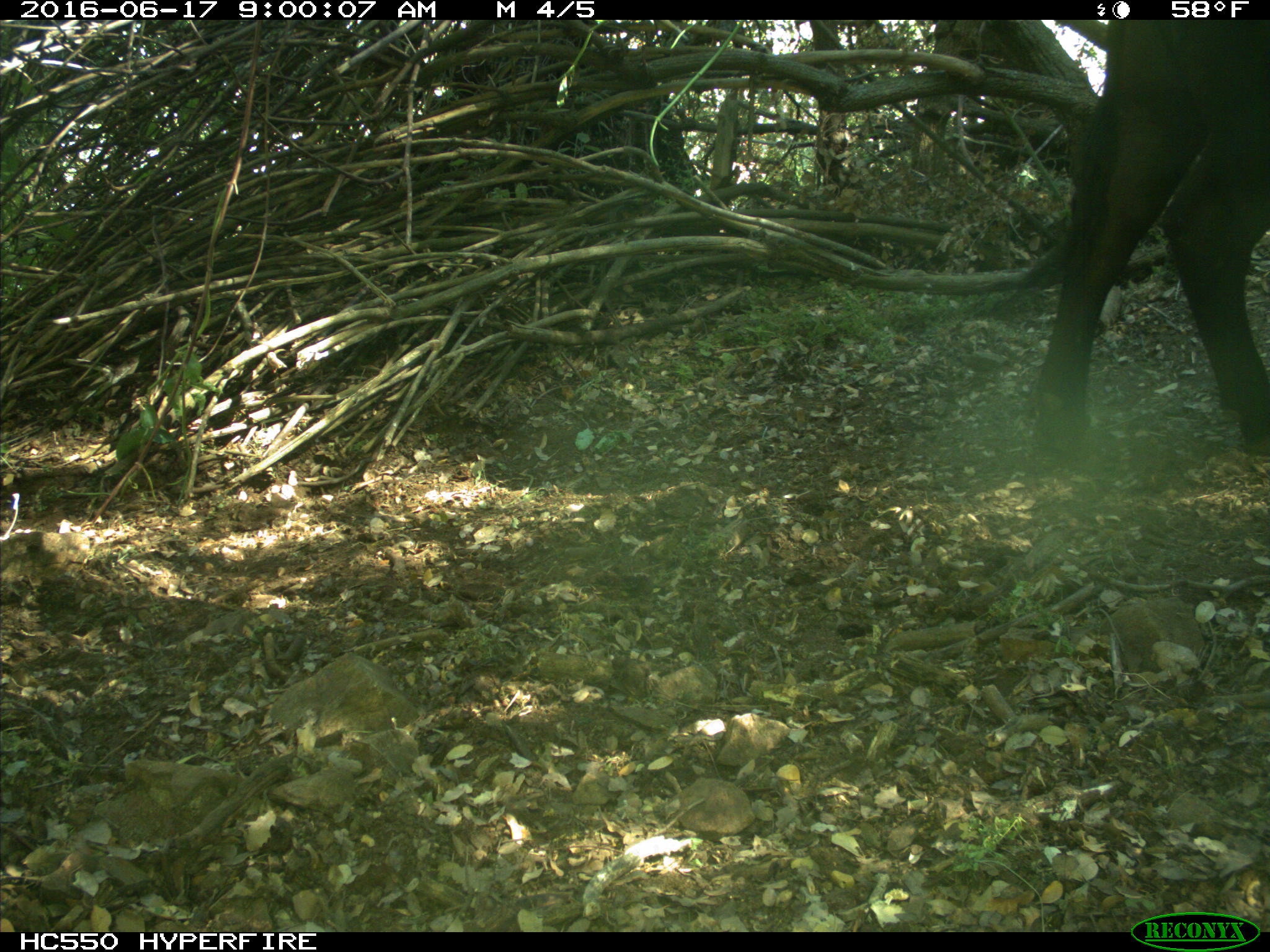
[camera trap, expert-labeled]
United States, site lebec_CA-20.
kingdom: Animalia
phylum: Chordata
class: Mammalia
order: Artiodactyla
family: Bovidae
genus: Bos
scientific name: Bos taurus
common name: domestic cow